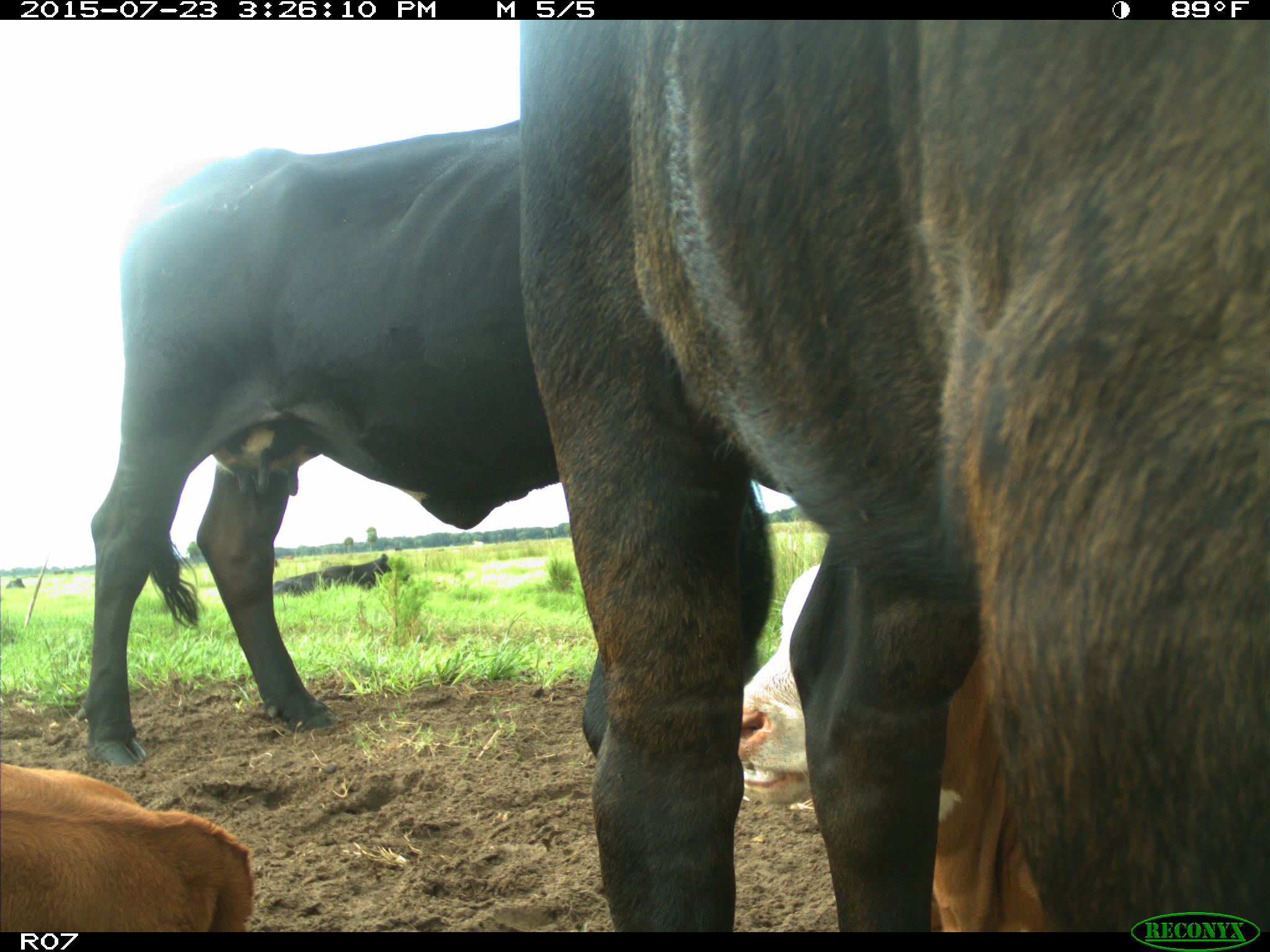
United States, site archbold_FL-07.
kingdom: Animalia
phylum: Chordata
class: Mammalia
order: Artiodactyla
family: Bovidae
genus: Bos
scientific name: Bos taurus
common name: domestic cow